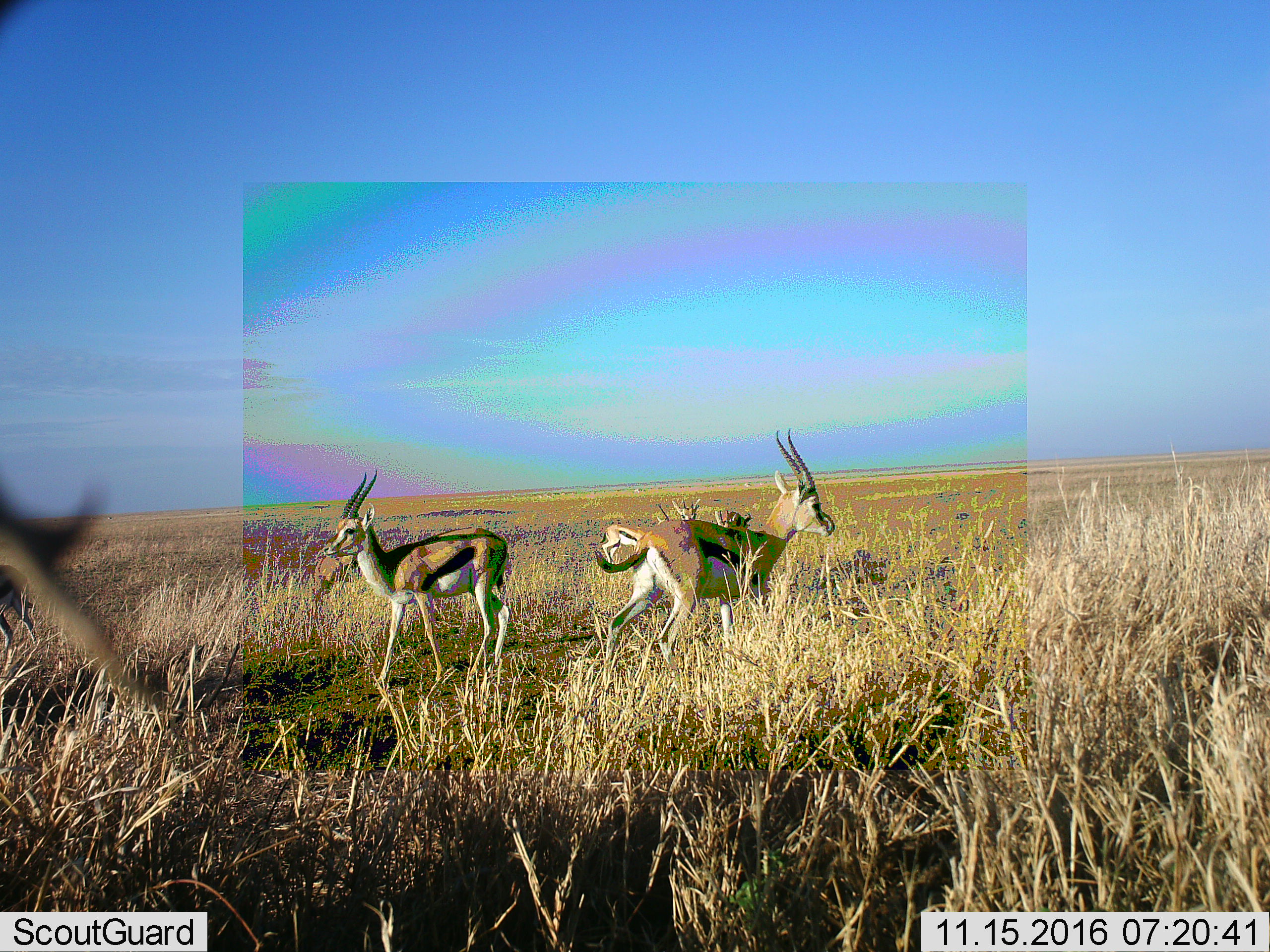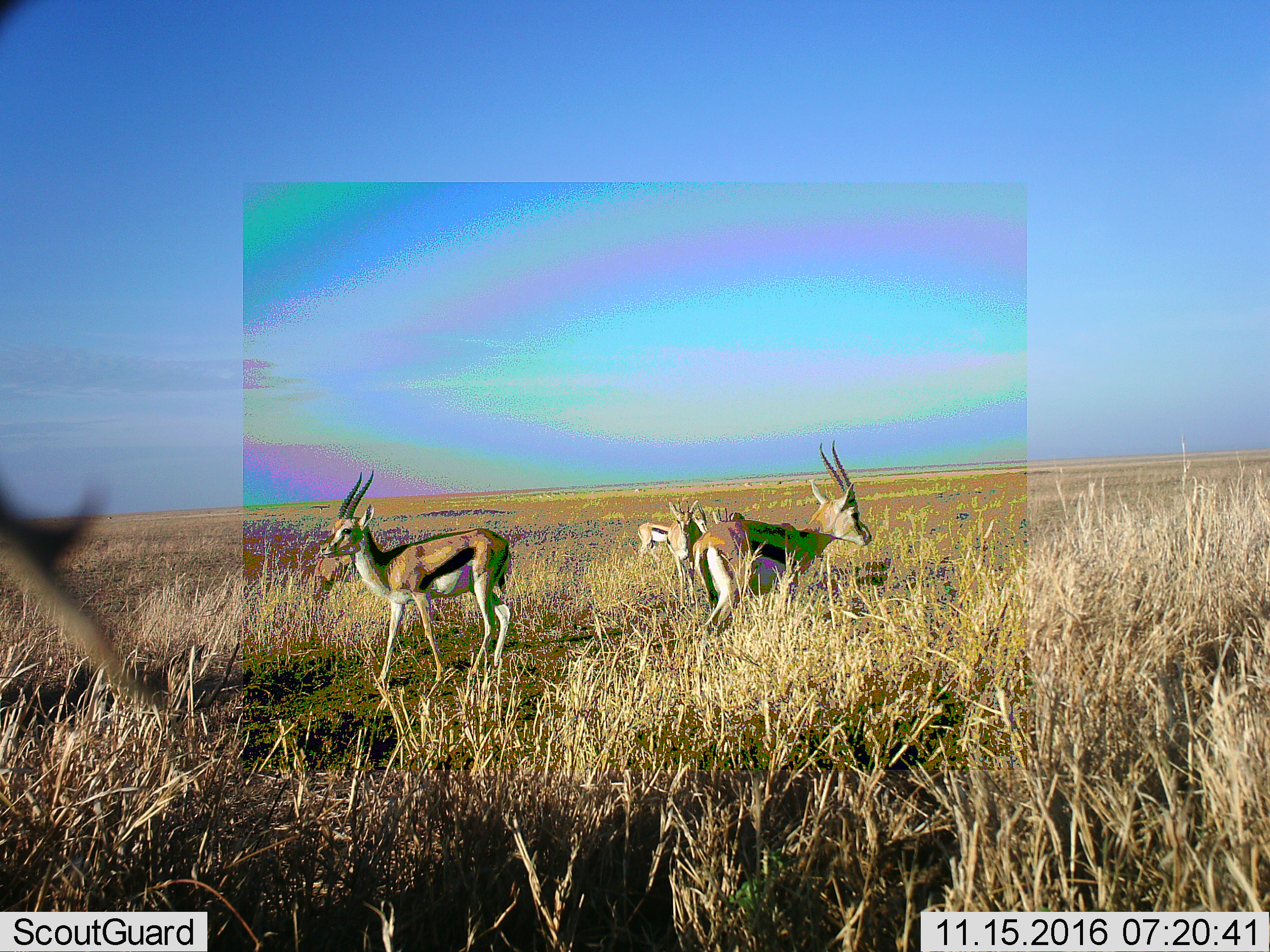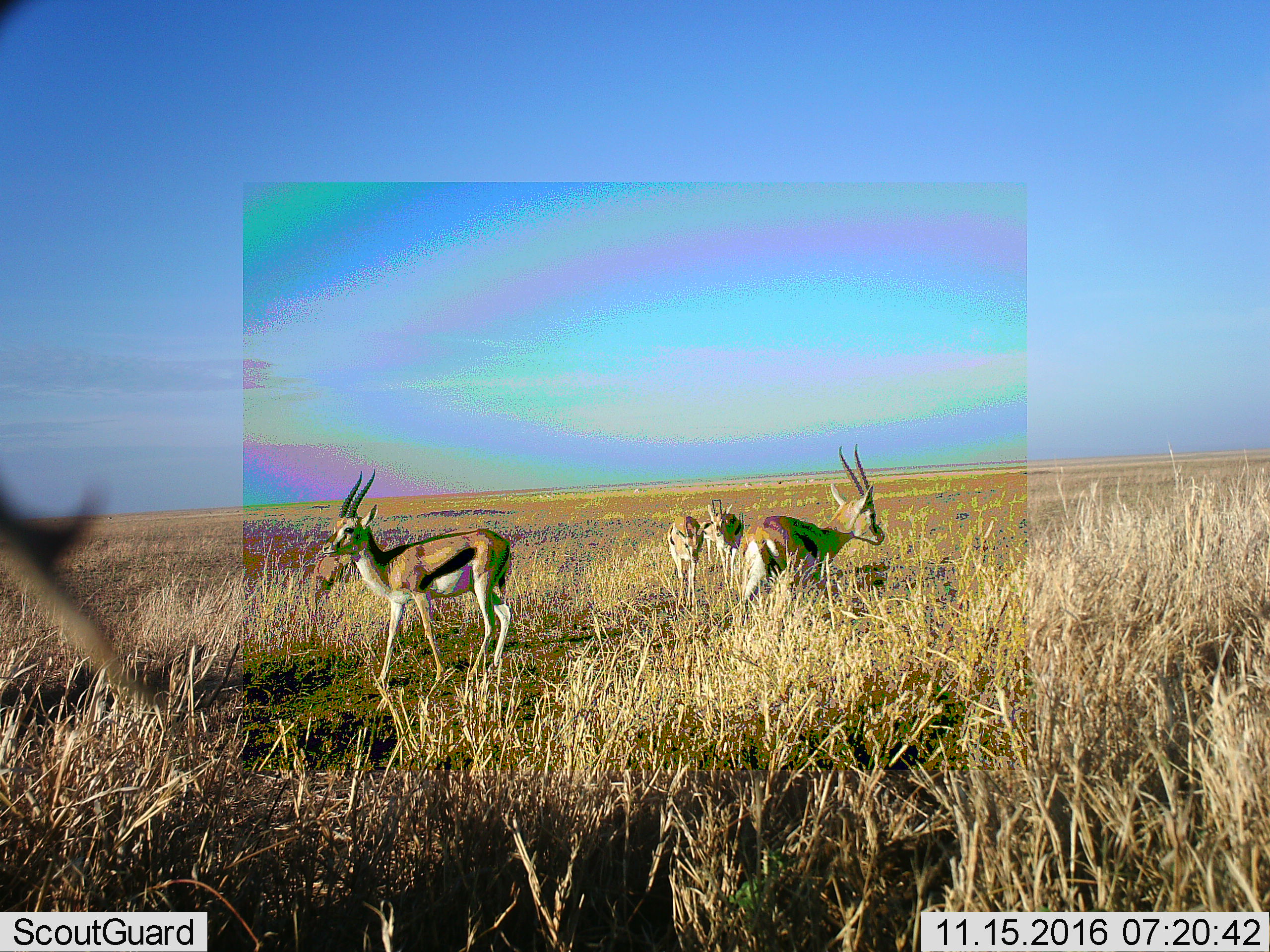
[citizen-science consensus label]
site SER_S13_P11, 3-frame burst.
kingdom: Animalia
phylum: Chordata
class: Mammalia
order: Artiodactyla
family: Bovidae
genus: Eudorcas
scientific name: Eudorcas thomsonii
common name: thomson's gazelle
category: gazellethomsons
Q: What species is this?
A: Gazellethomsons (thomson's gazelle) (Eudorcas thomsonii).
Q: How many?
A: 5.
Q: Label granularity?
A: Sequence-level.